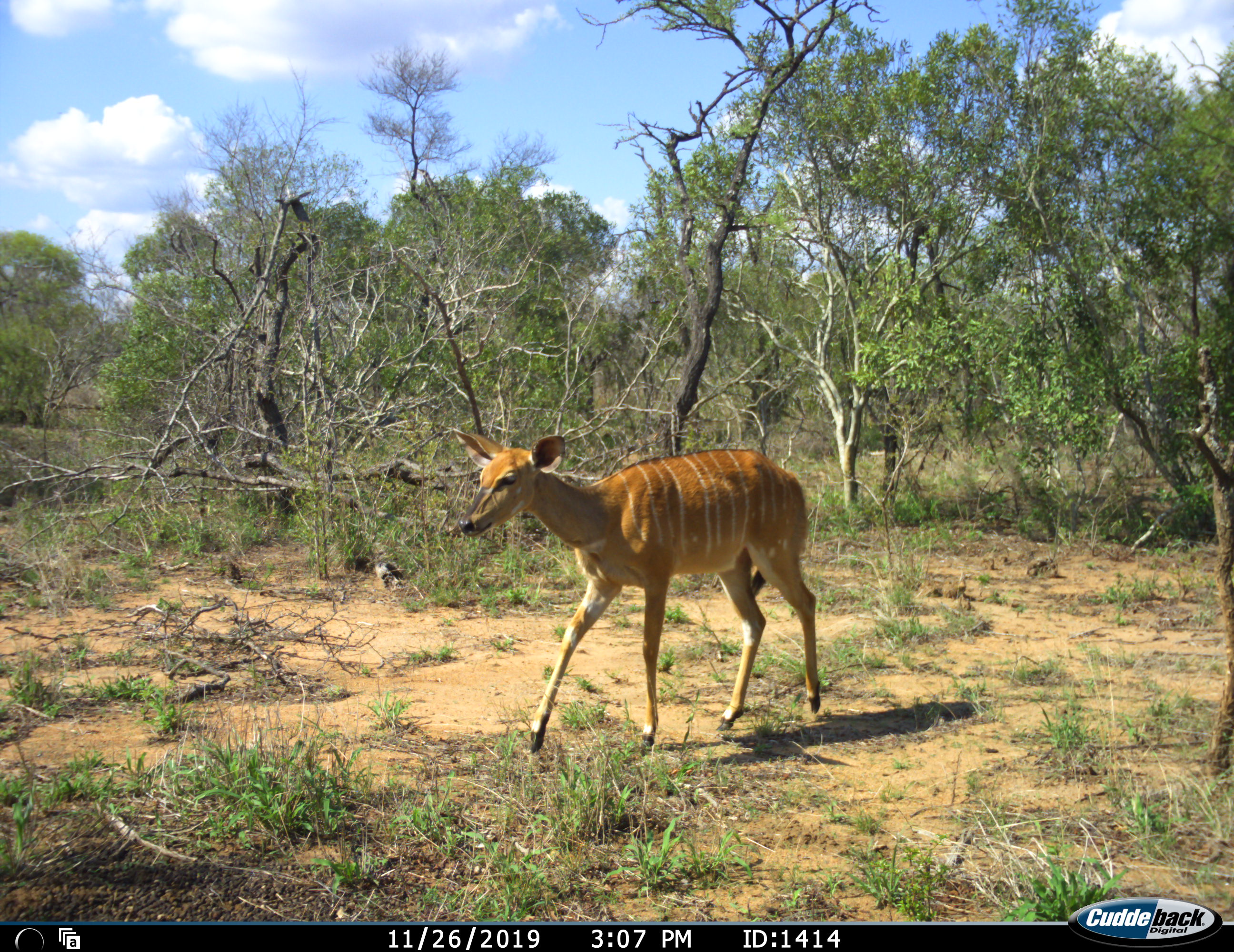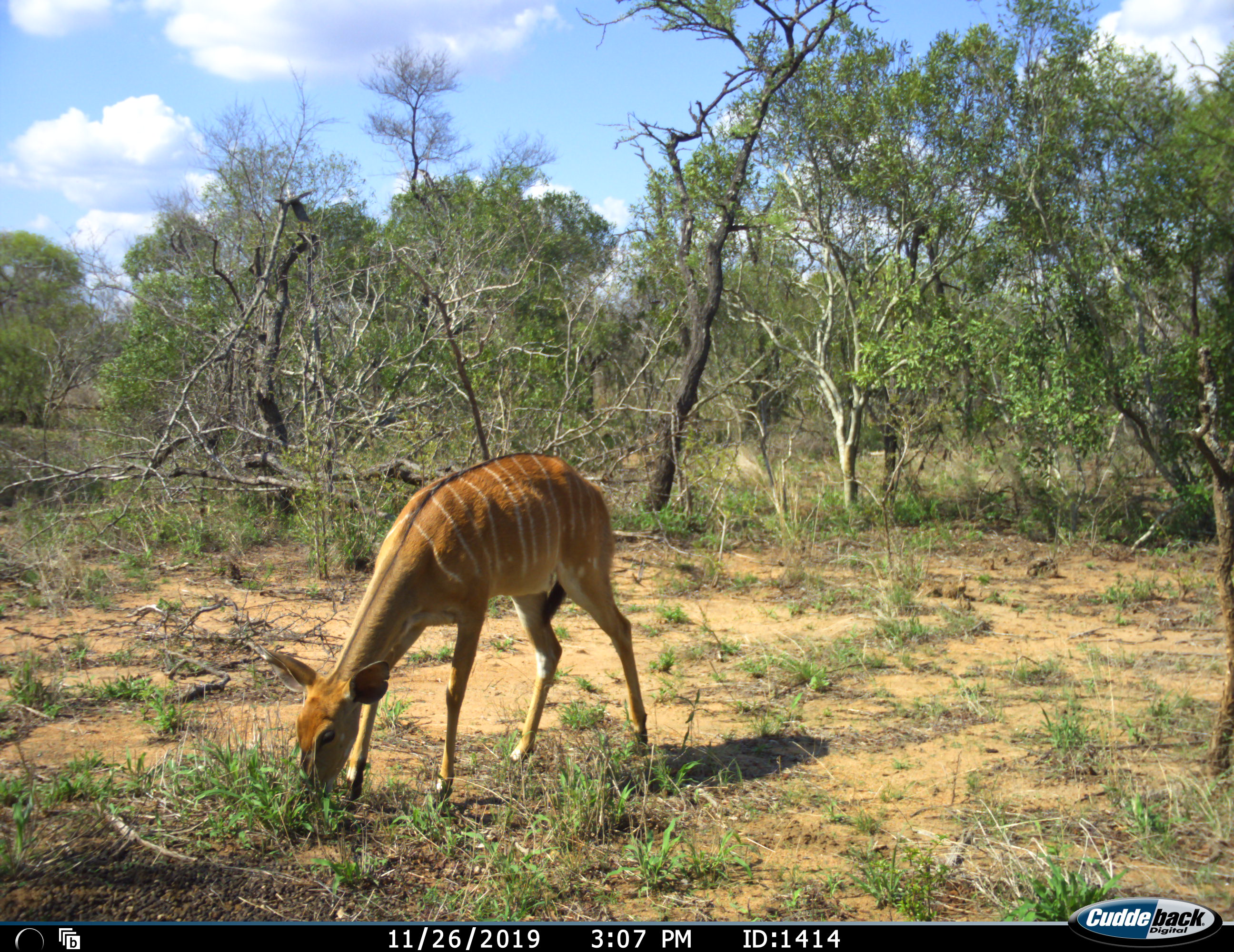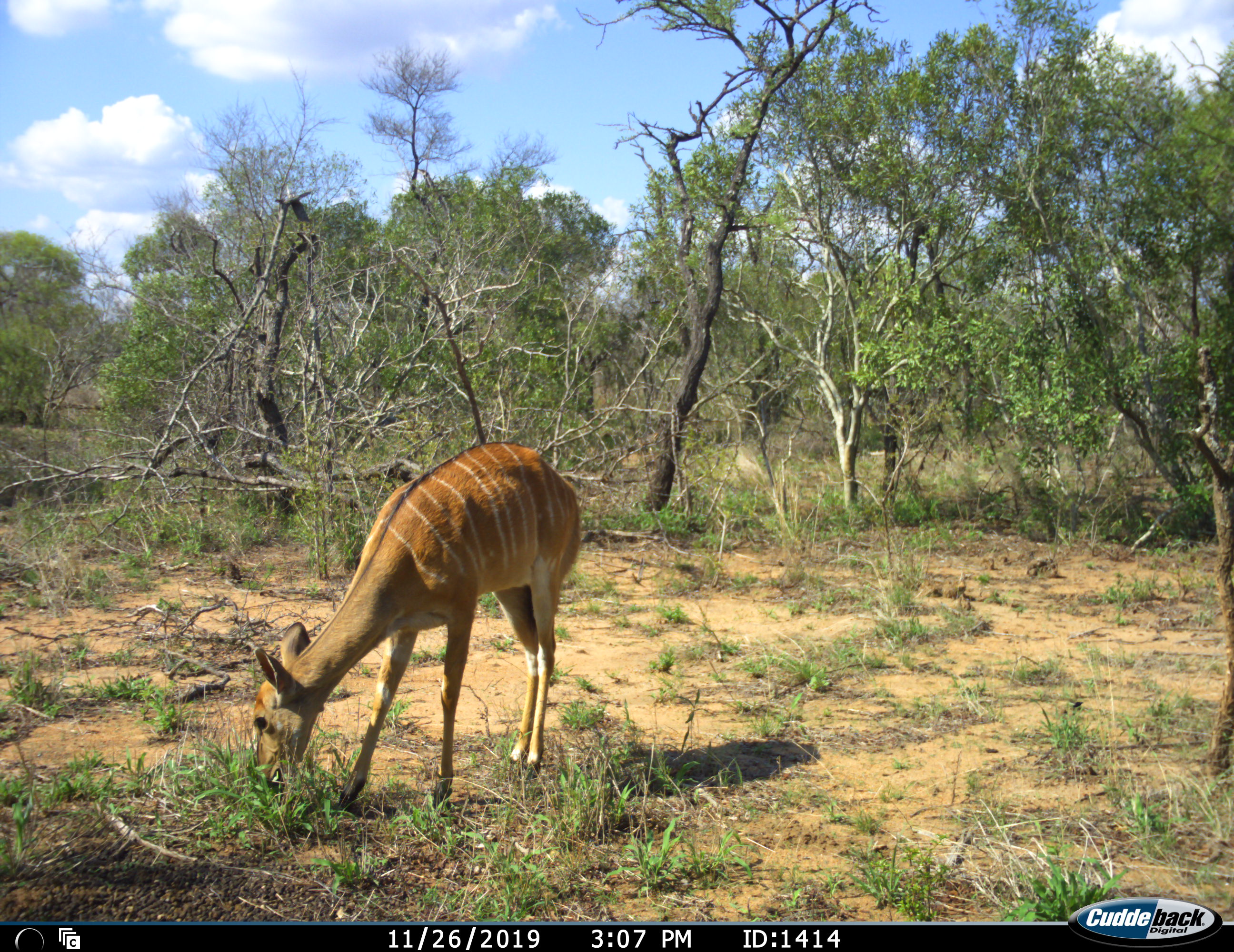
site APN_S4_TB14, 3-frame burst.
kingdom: Animalia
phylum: Chordata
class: Mammalia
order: Artiodactyla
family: Bovidae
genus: Tragelaphus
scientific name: Tragelaphus angasii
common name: nyala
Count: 1.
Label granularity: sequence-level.